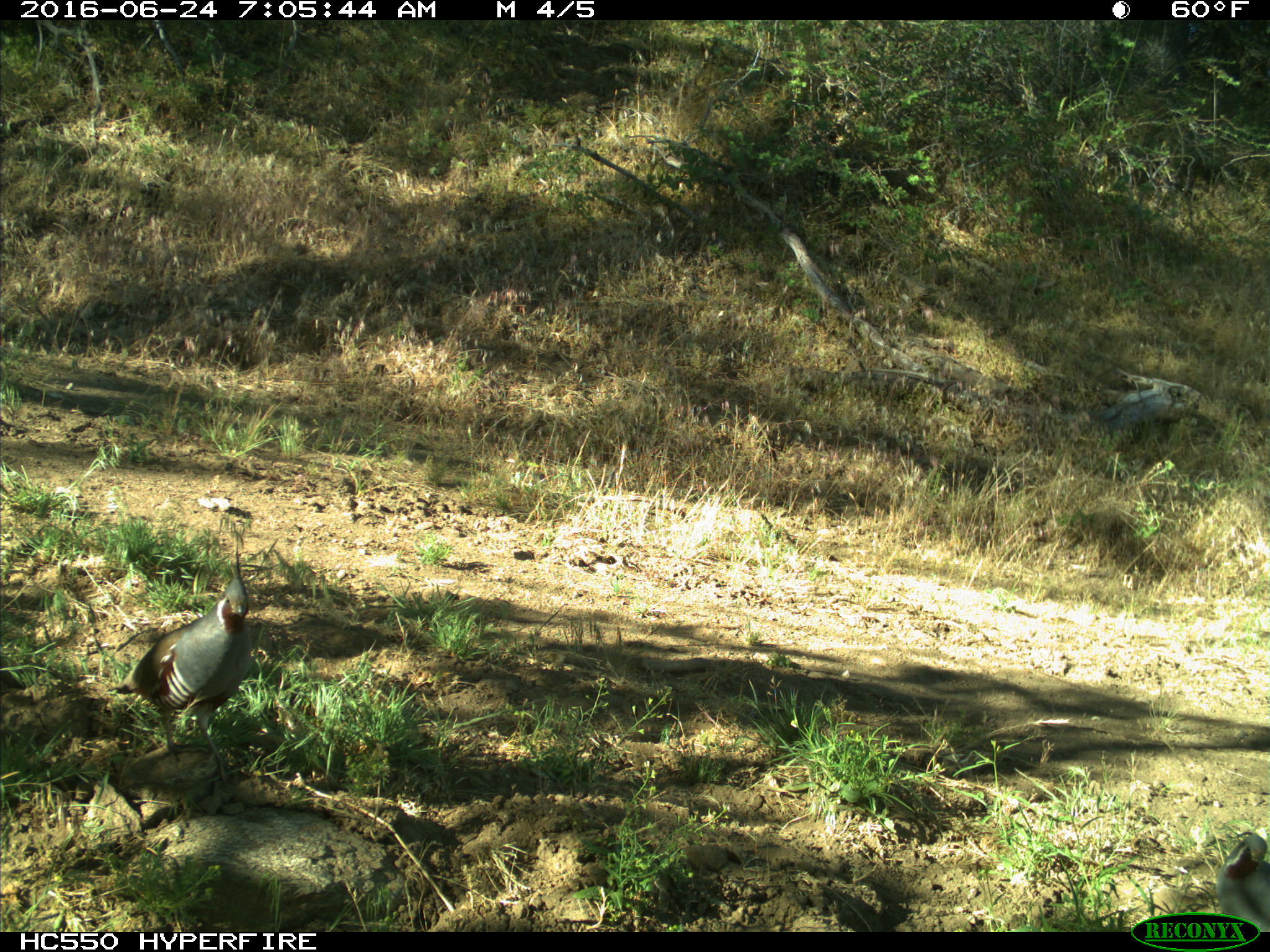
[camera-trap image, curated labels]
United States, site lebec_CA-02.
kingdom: Animalia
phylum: Chordata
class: Aves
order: Galliformes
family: Odontophoridae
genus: Callipepla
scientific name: Callipepla californica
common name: california quail